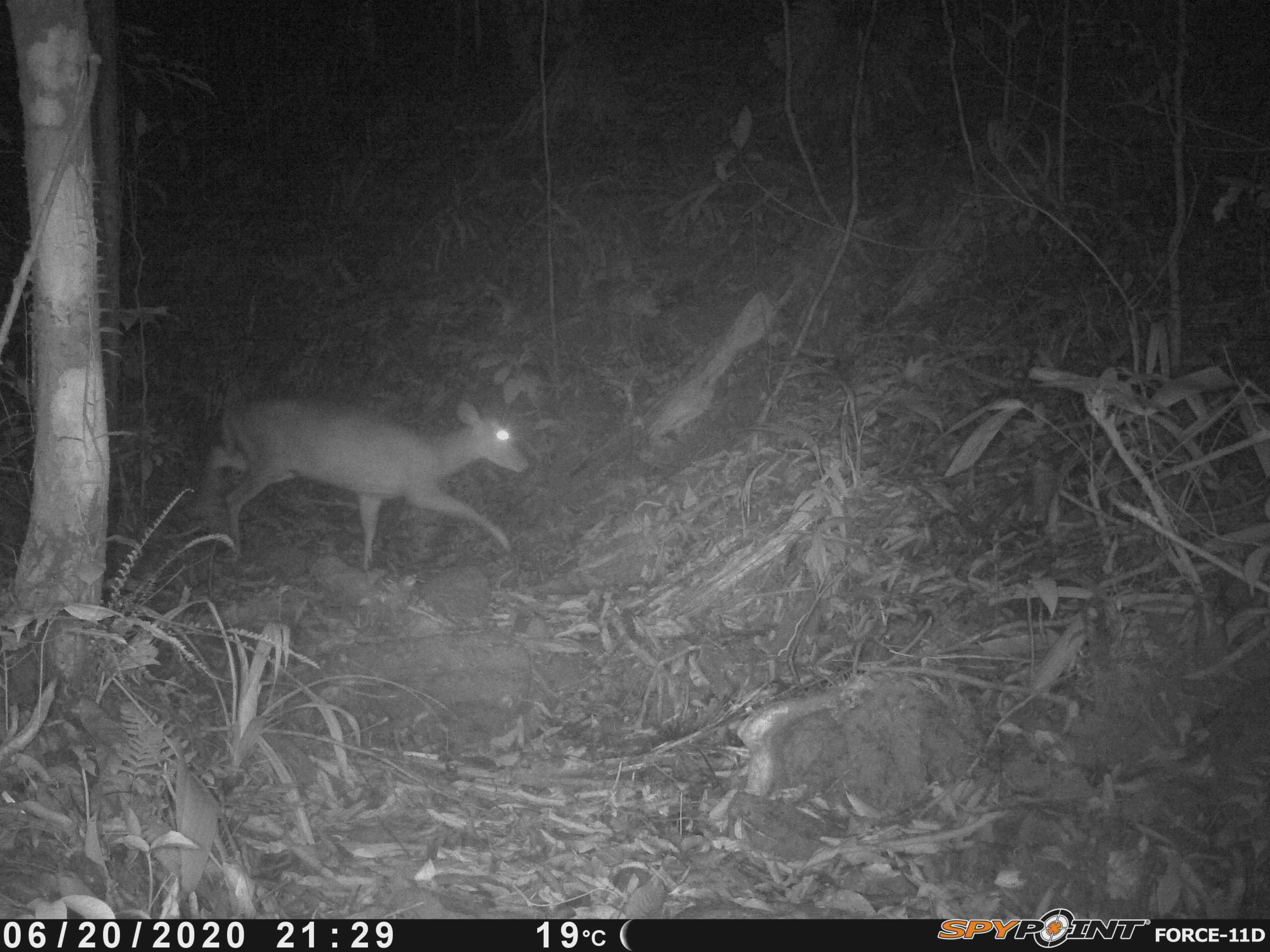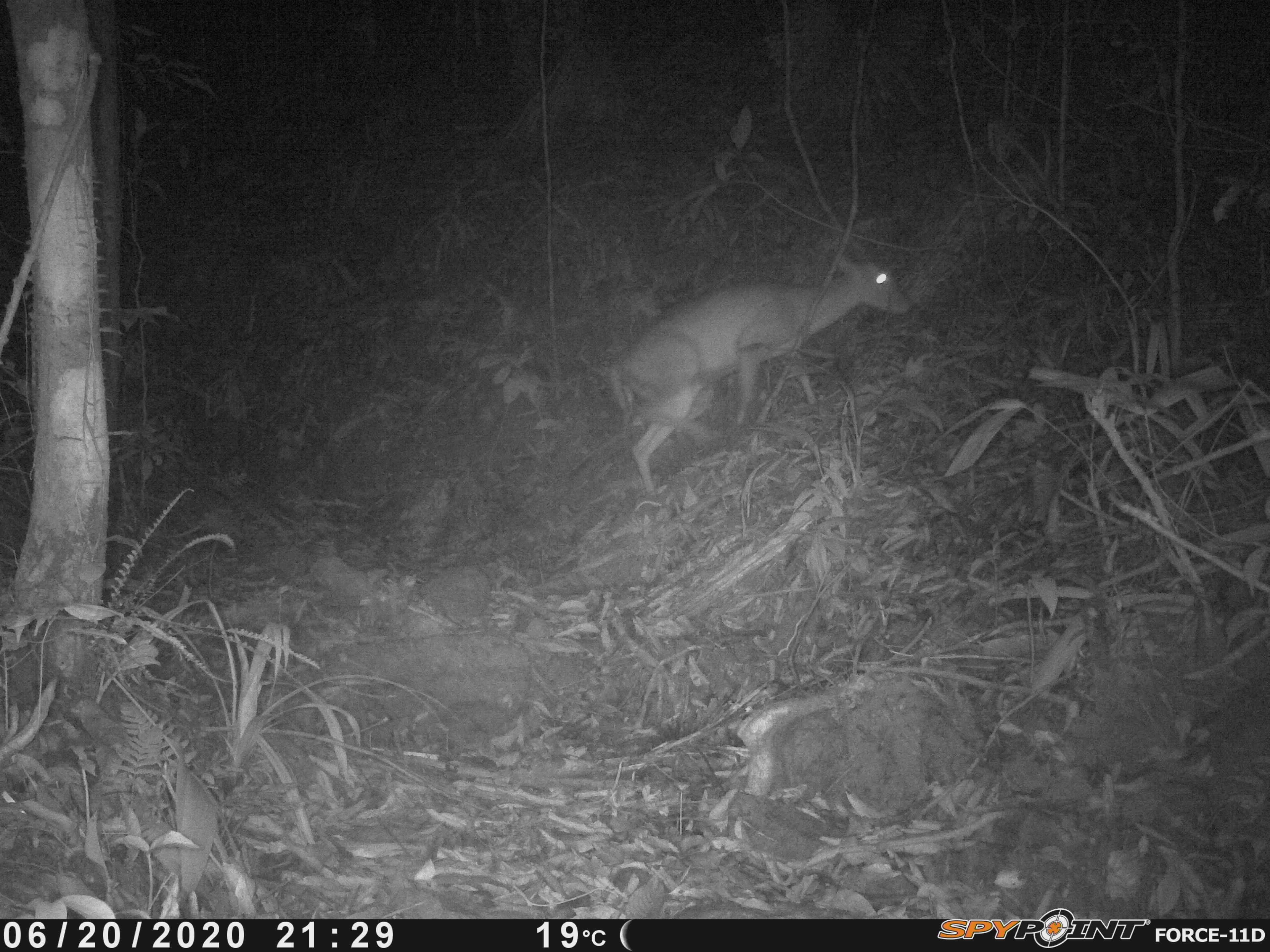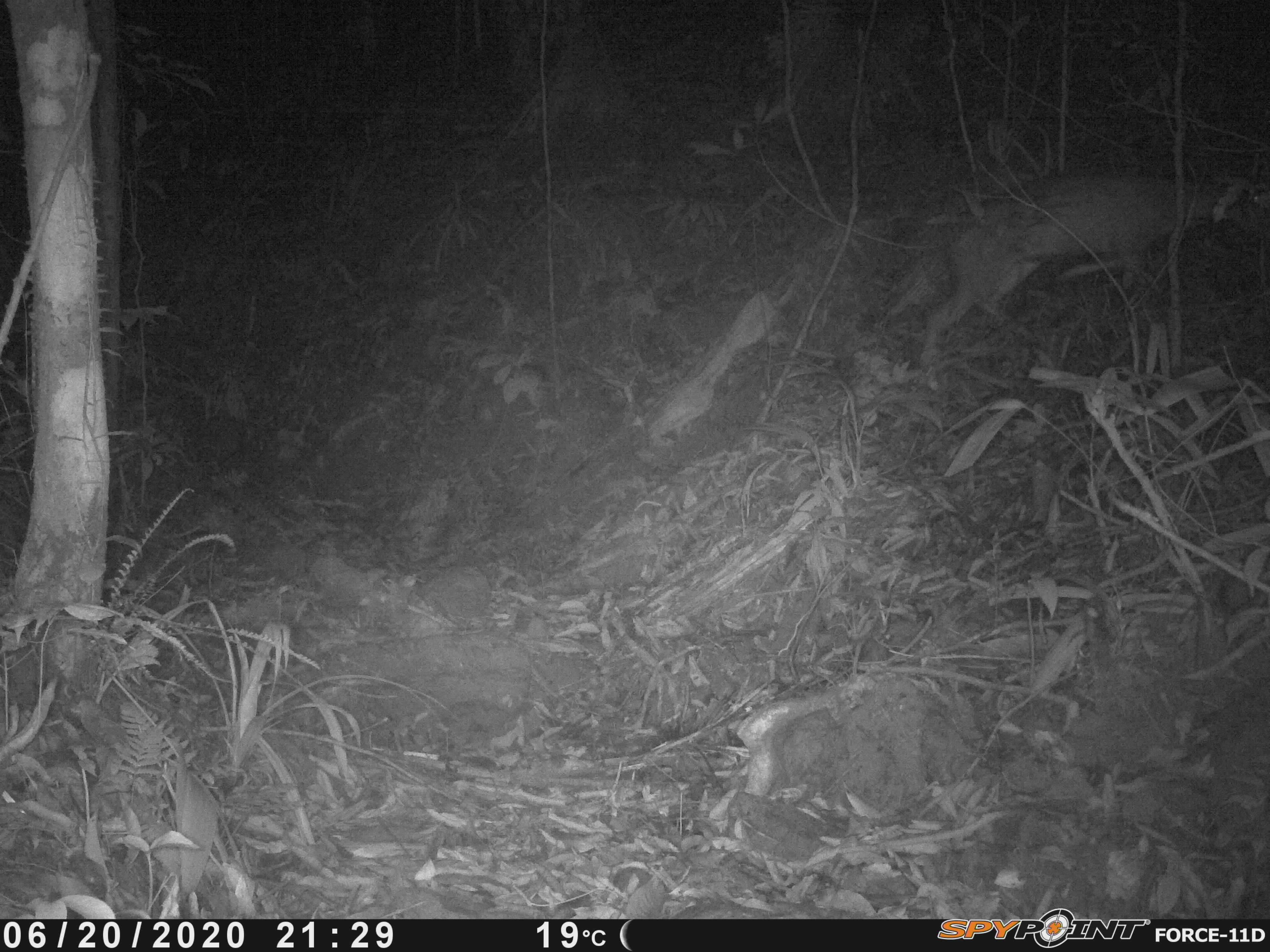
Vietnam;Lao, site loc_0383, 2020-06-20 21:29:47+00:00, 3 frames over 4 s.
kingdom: Animalia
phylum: Chordata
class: Mammalia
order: Artiodactyla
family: Cervidae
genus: Muntiacus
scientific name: Muntiacus rooseveltorum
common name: roosevelt's muntjac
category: roosevelts muntjac group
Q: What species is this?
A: Roosevelts muntjac group (roosevelt's muntjac) (Muntiacus rooseveltorum).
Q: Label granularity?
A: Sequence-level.